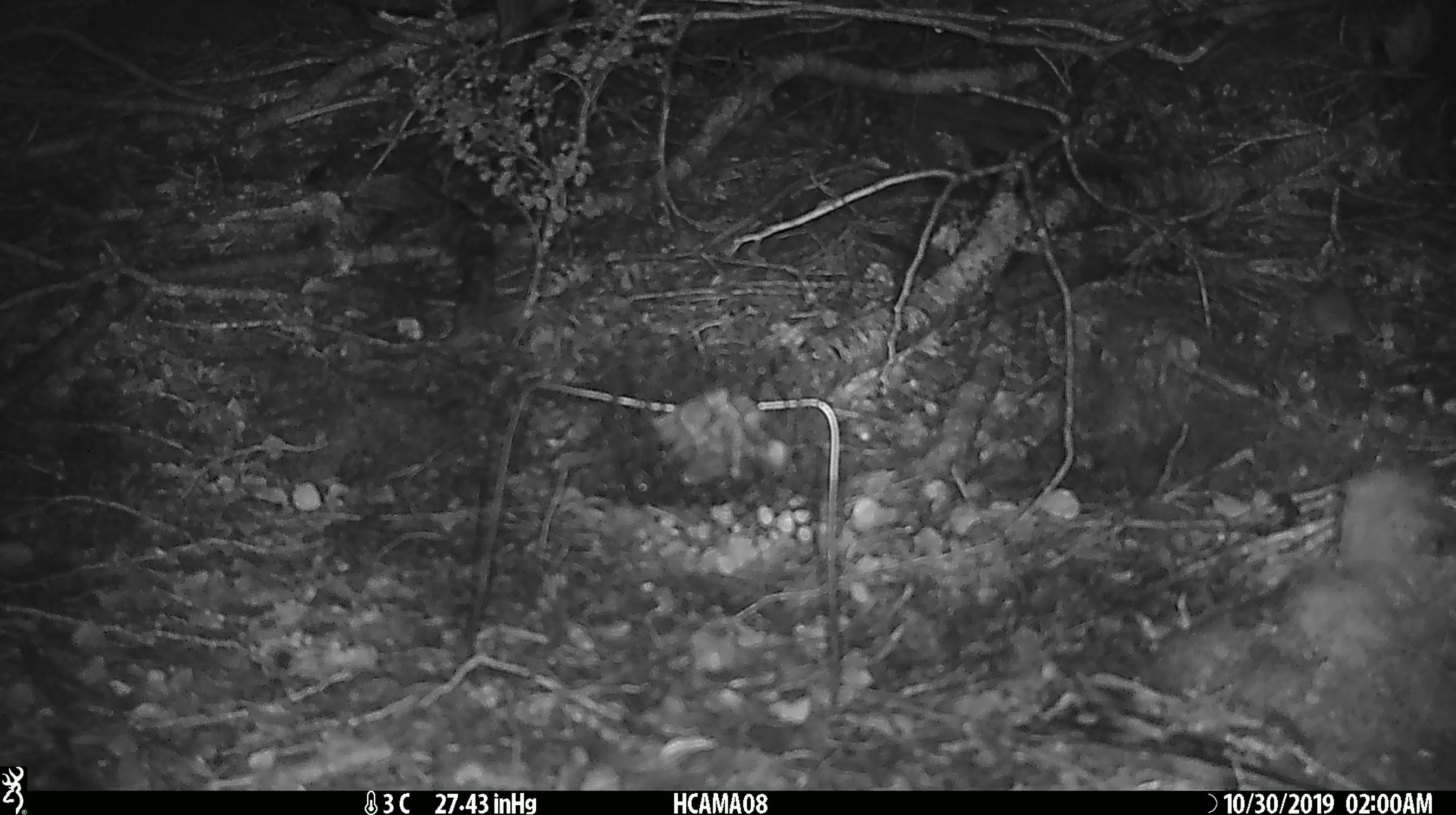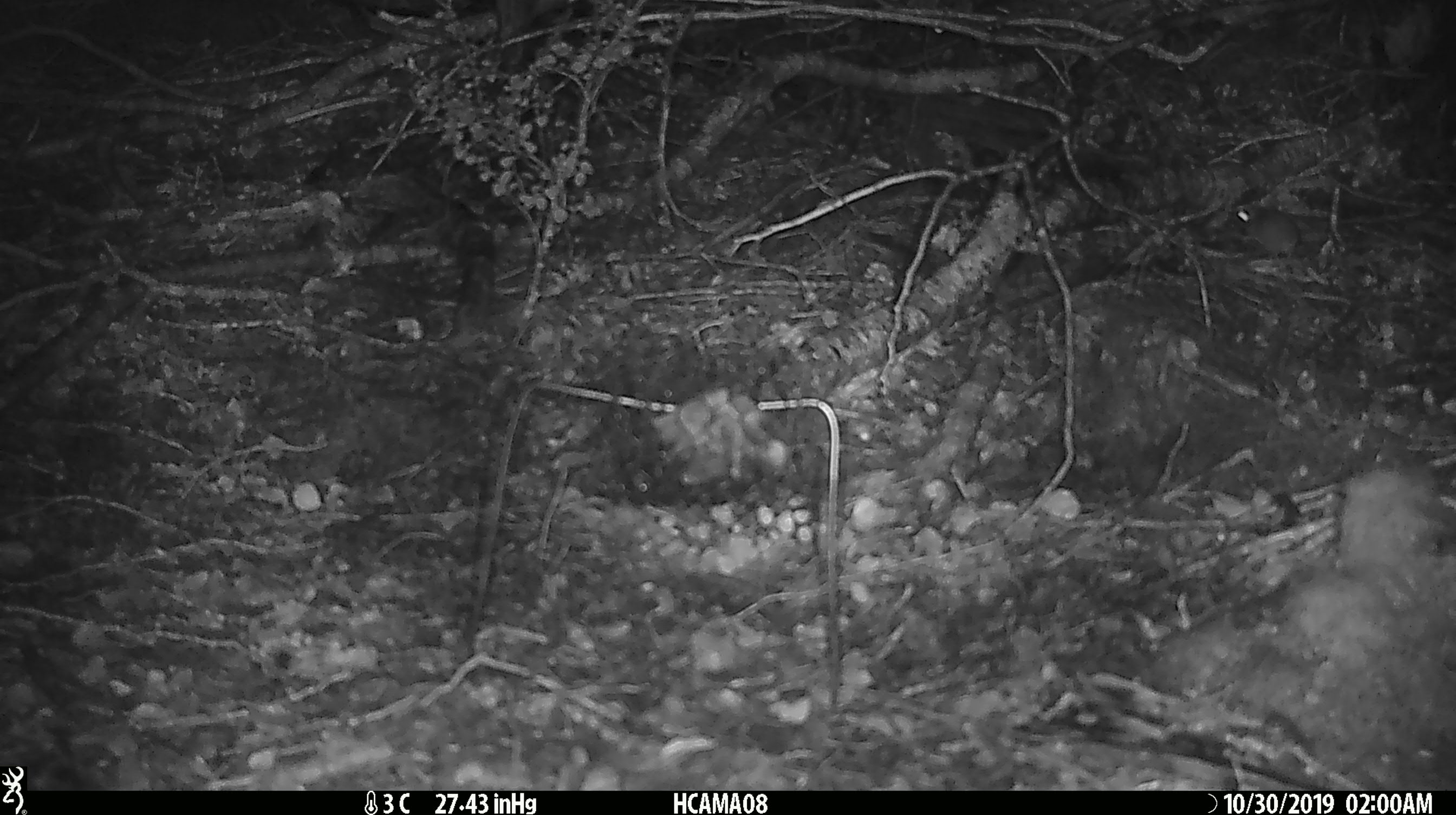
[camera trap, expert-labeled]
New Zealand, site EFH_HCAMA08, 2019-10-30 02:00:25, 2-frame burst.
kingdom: Animalia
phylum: Chordata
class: Mammalia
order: Rodentia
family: Muridae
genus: Mus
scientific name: Mus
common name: mouse